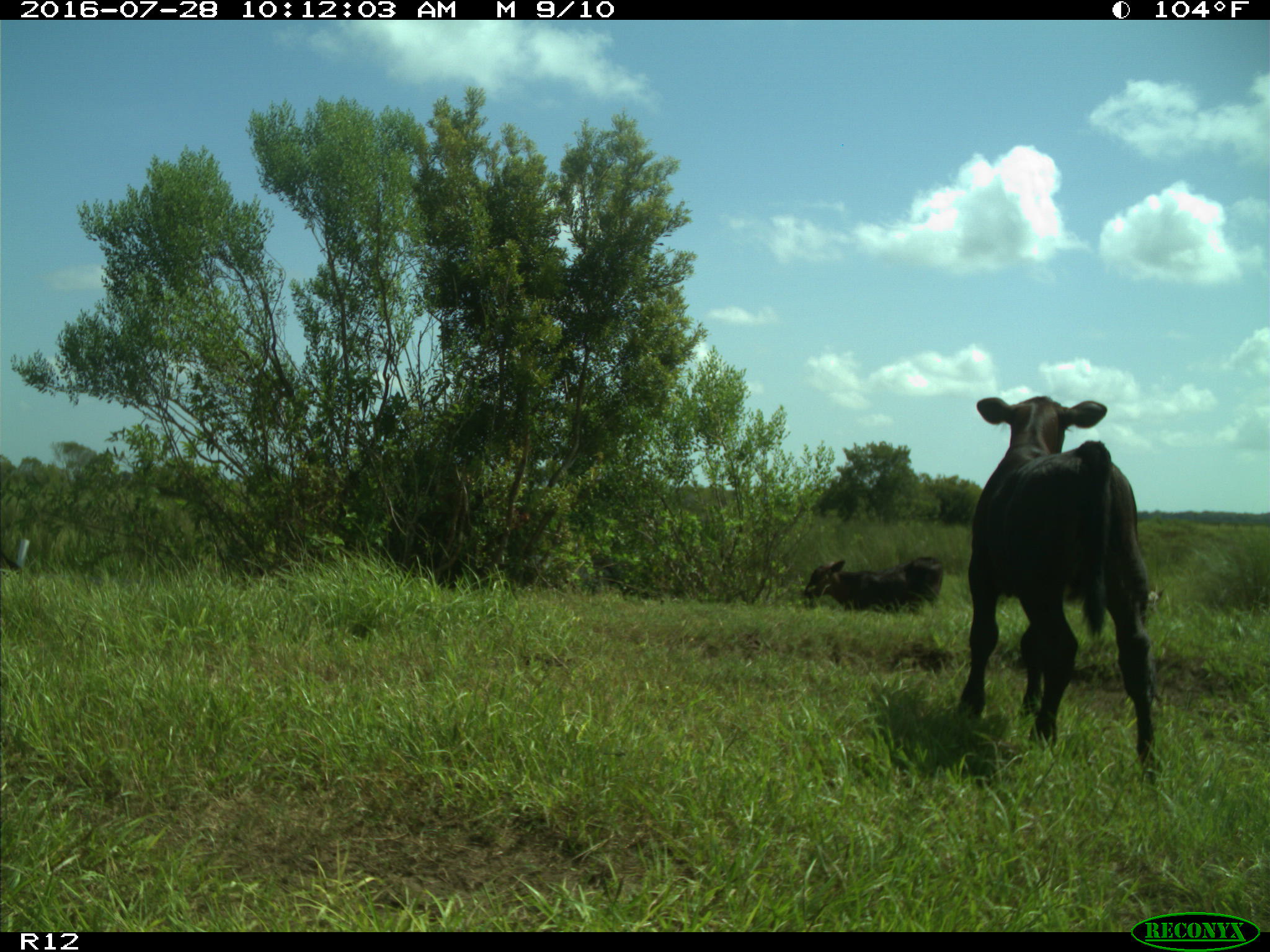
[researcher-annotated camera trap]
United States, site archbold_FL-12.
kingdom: Animalia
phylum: Chordata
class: Mammalia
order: Artiodactyla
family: Bovidae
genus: Bos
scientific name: Bos taurus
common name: domestic cow